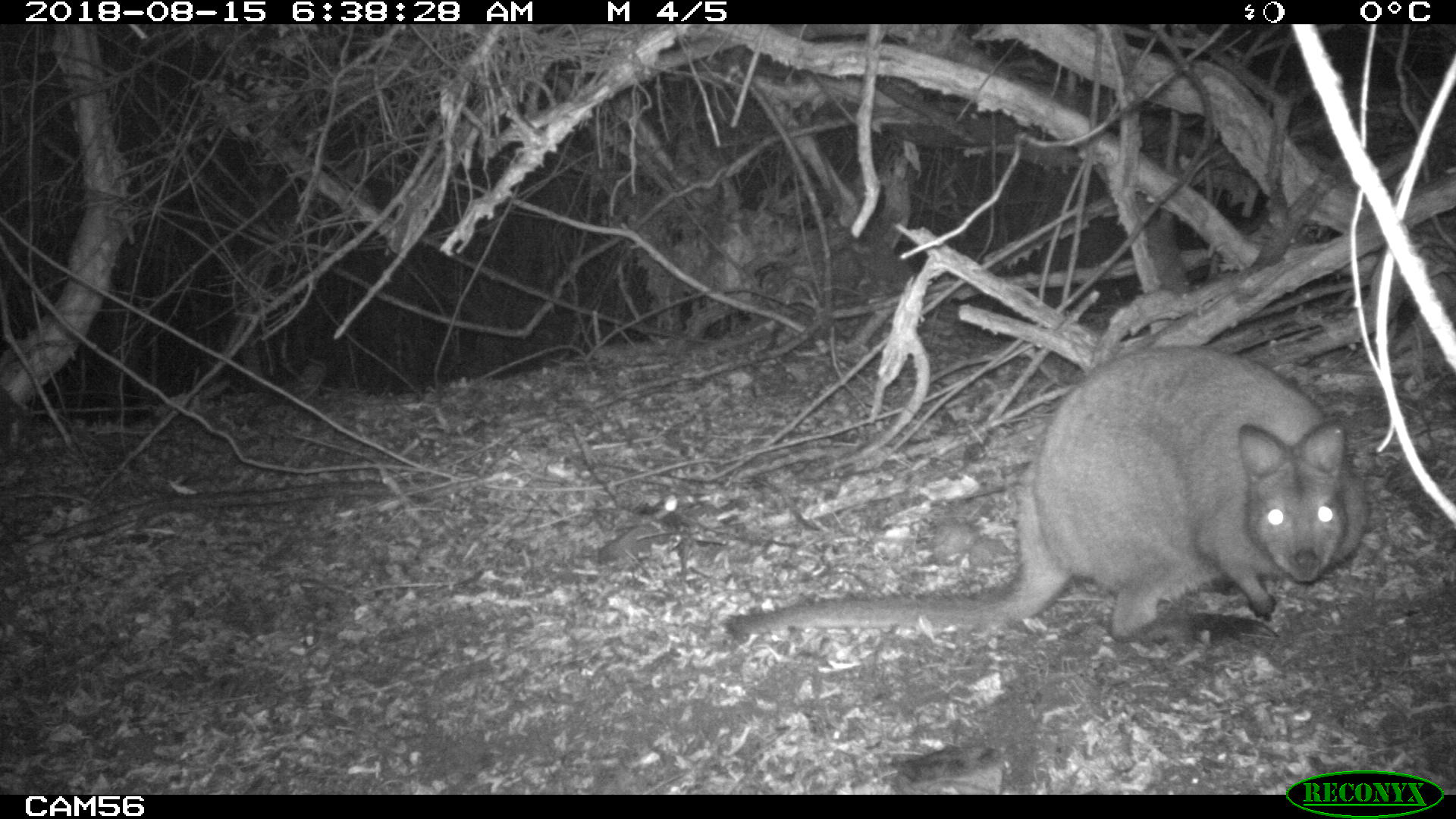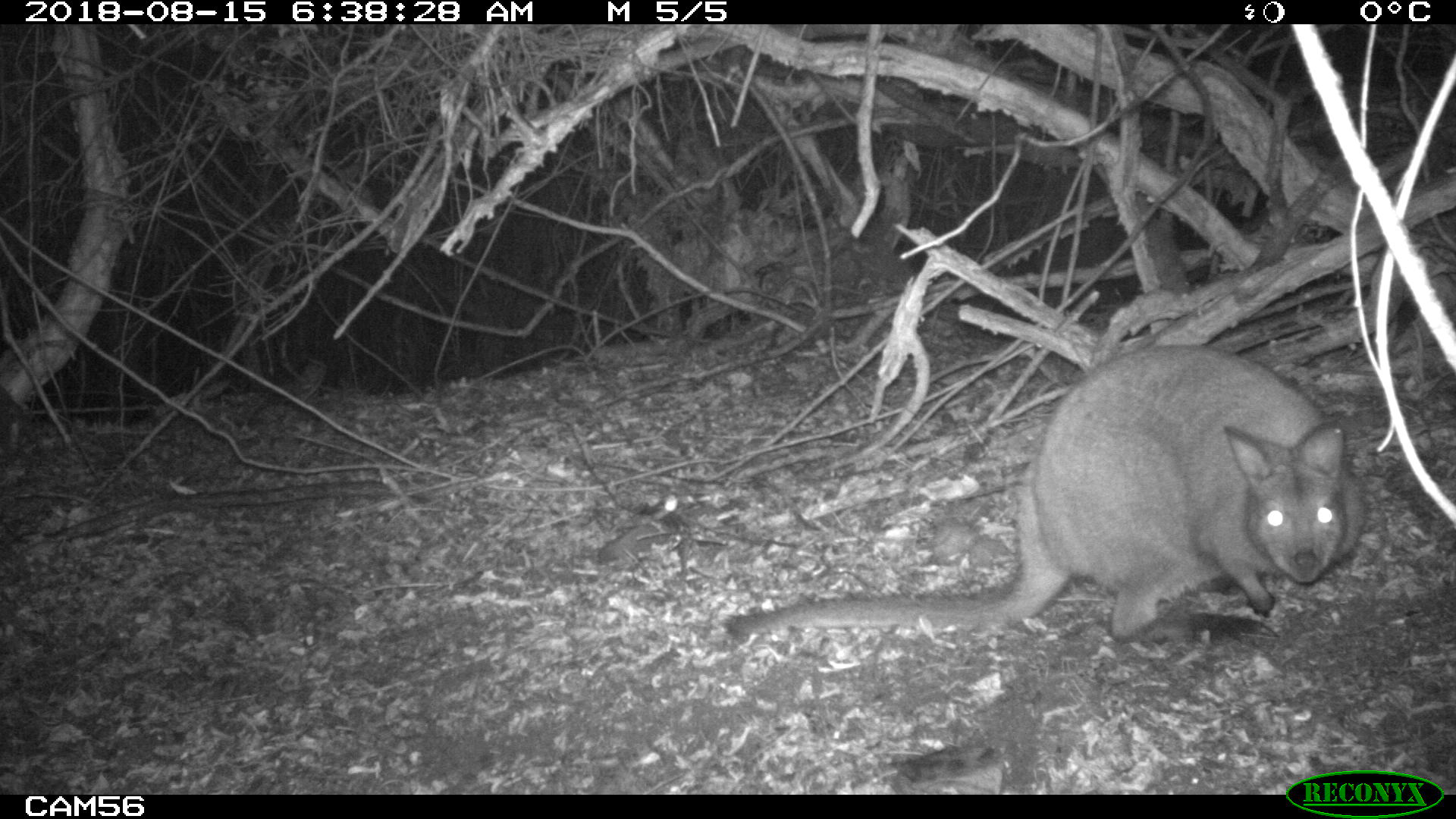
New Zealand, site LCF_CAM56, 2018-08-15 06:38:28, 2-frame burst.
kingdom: Animalia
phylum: Chordata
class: Mammalia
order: Diprotodontia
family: Macropodidae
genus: Notamacropus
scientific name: Notamacropus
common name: wallaby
Wallaby (Notamacropus).